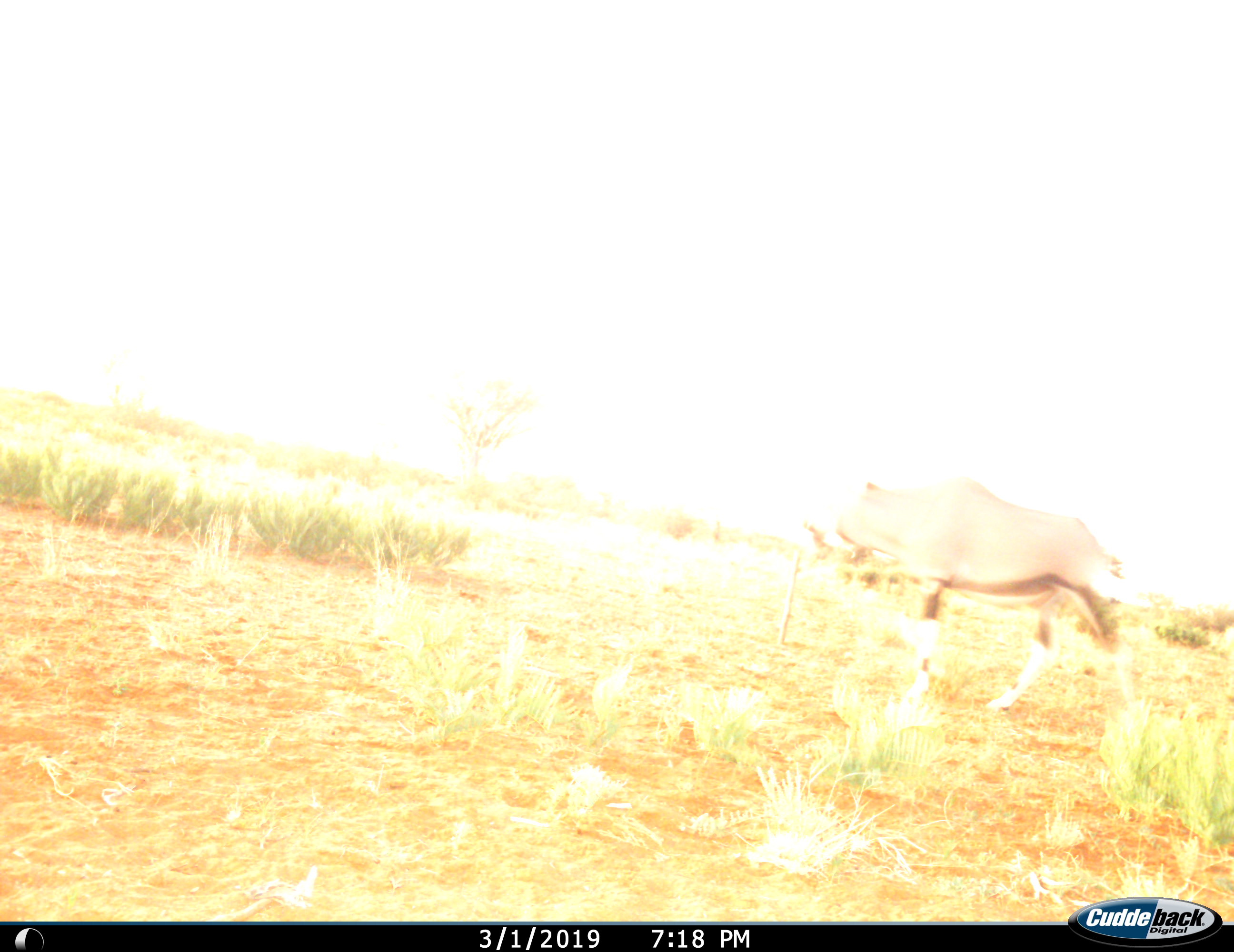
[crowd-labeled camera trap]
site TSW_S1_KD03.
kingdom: Animalia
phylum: Chordata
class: Mammalia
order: Artiodactyla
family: Bovidae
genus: Oryx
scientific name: Oryx gazella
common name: gemsbok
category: oryx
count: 1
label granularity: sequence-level